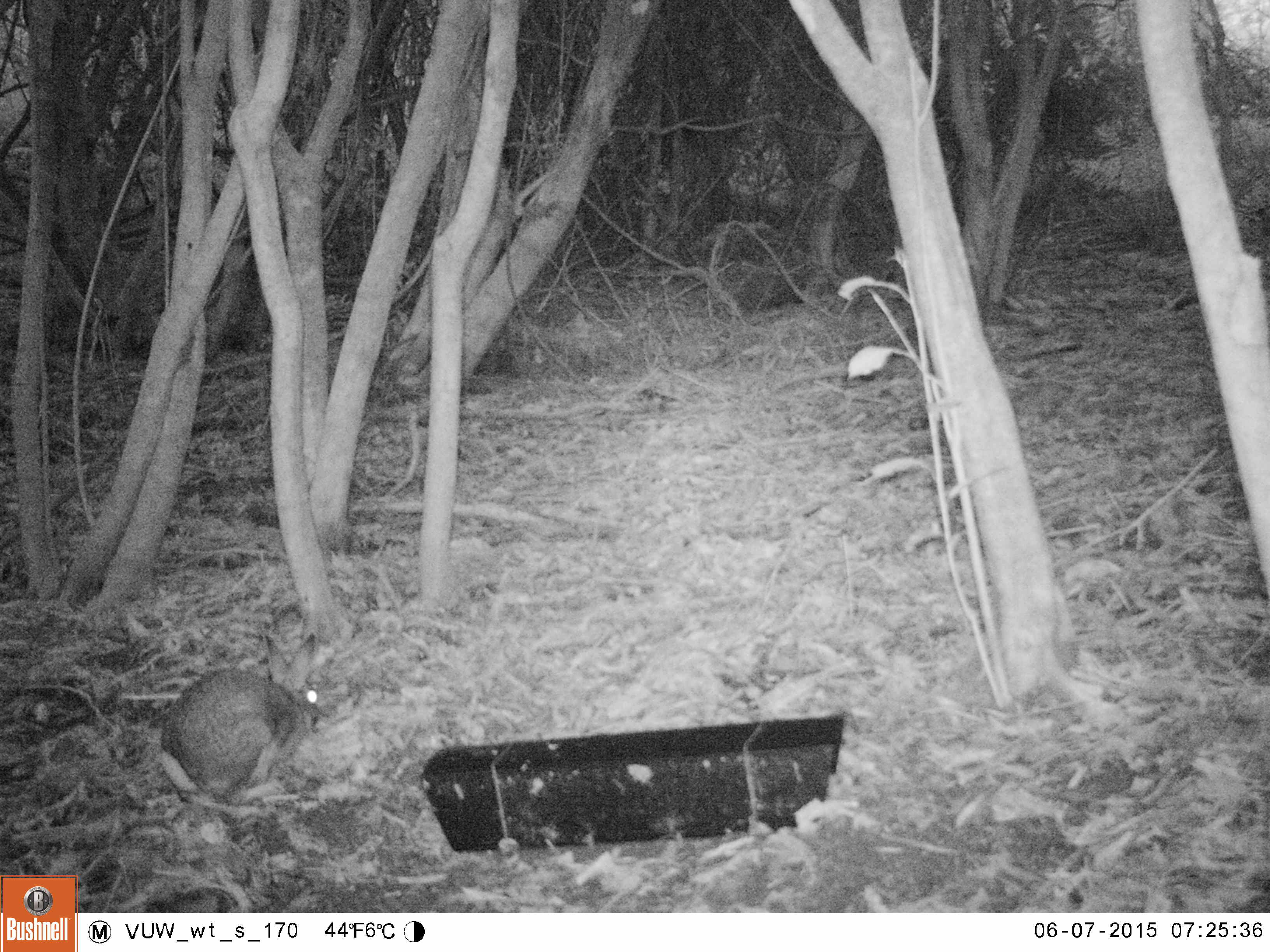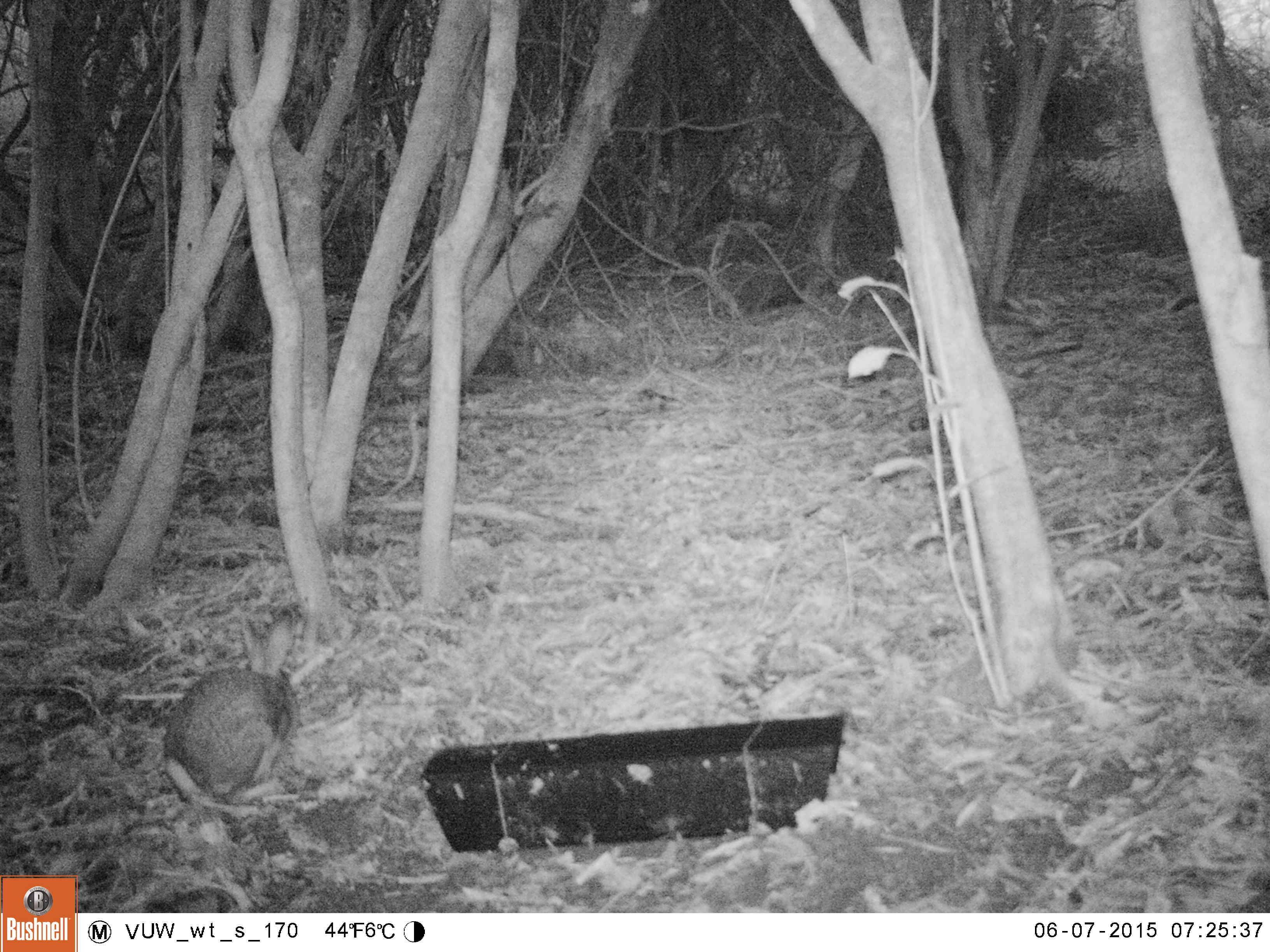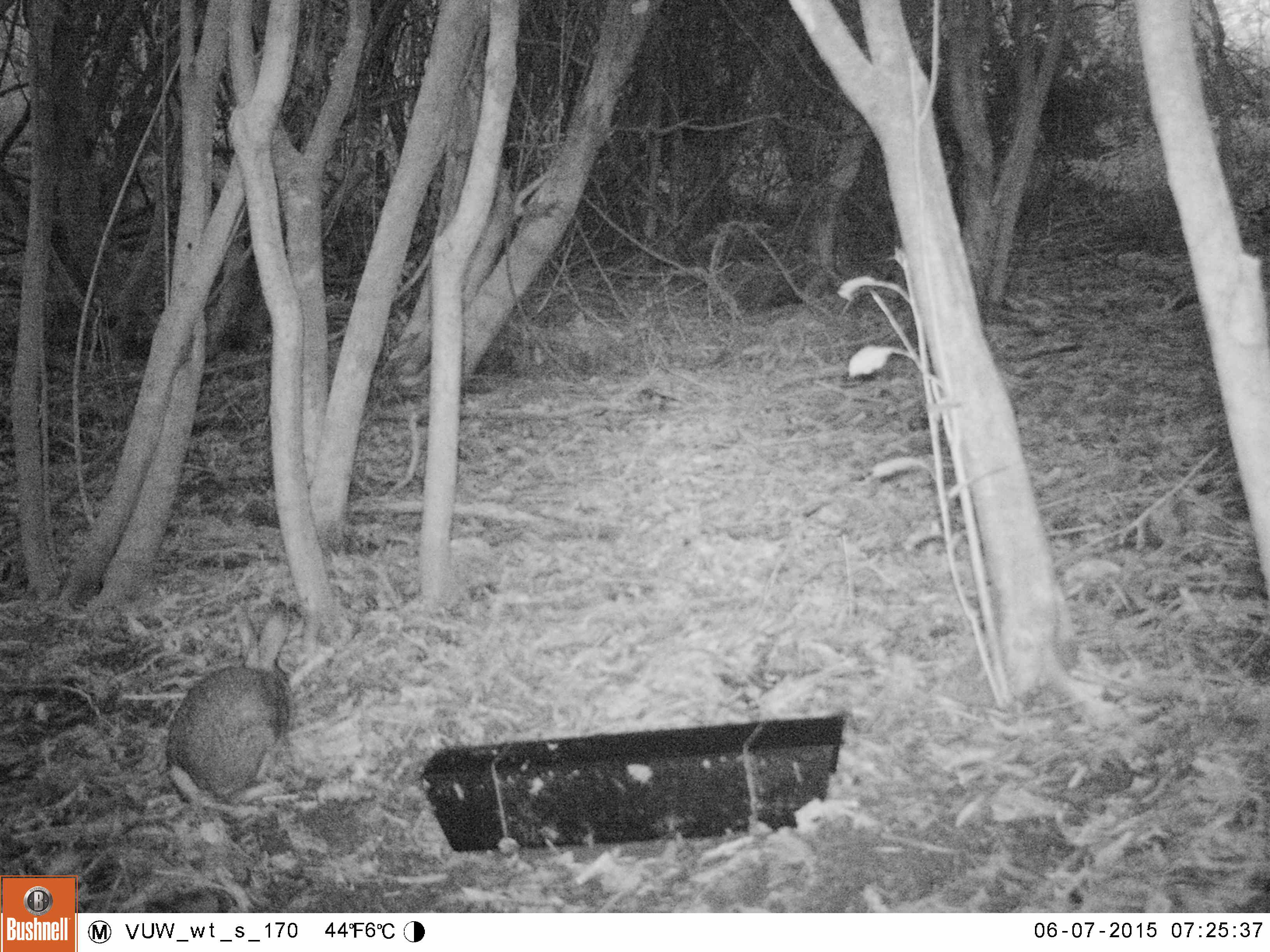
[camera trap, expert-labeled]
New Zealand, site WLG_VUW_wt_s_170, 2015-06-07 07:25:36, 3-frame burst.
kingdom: Animalia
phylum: Chordata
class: Mammalia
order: Lagomorpha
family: Leporidae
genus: Oryctolagus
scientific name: Oryctolagus cuniculus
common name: european rabbit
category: rabbit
Rabbit (european rabbit) (Oryctolagus cuniculus).